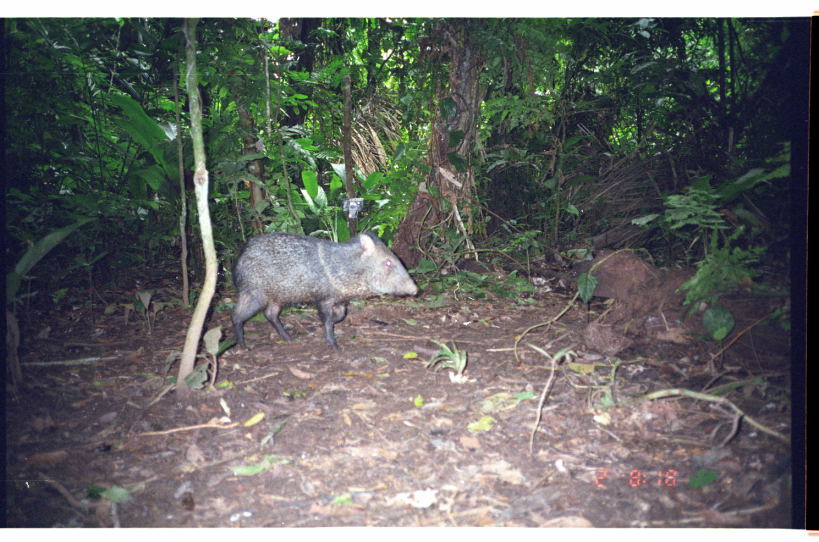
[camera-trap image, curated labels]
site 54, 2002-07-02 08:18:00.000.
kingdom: Animalia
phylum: Chordata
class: Mammalia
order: Artiodactyla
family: Tayassuidae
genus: Pecari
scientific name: Pecari tajacu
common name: collared peccary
Pecari tajacu (collared peccary).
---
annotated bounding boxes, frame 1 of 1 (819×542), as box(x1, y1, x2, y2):
pecari tajacu: box(229, 229, 419, 353)